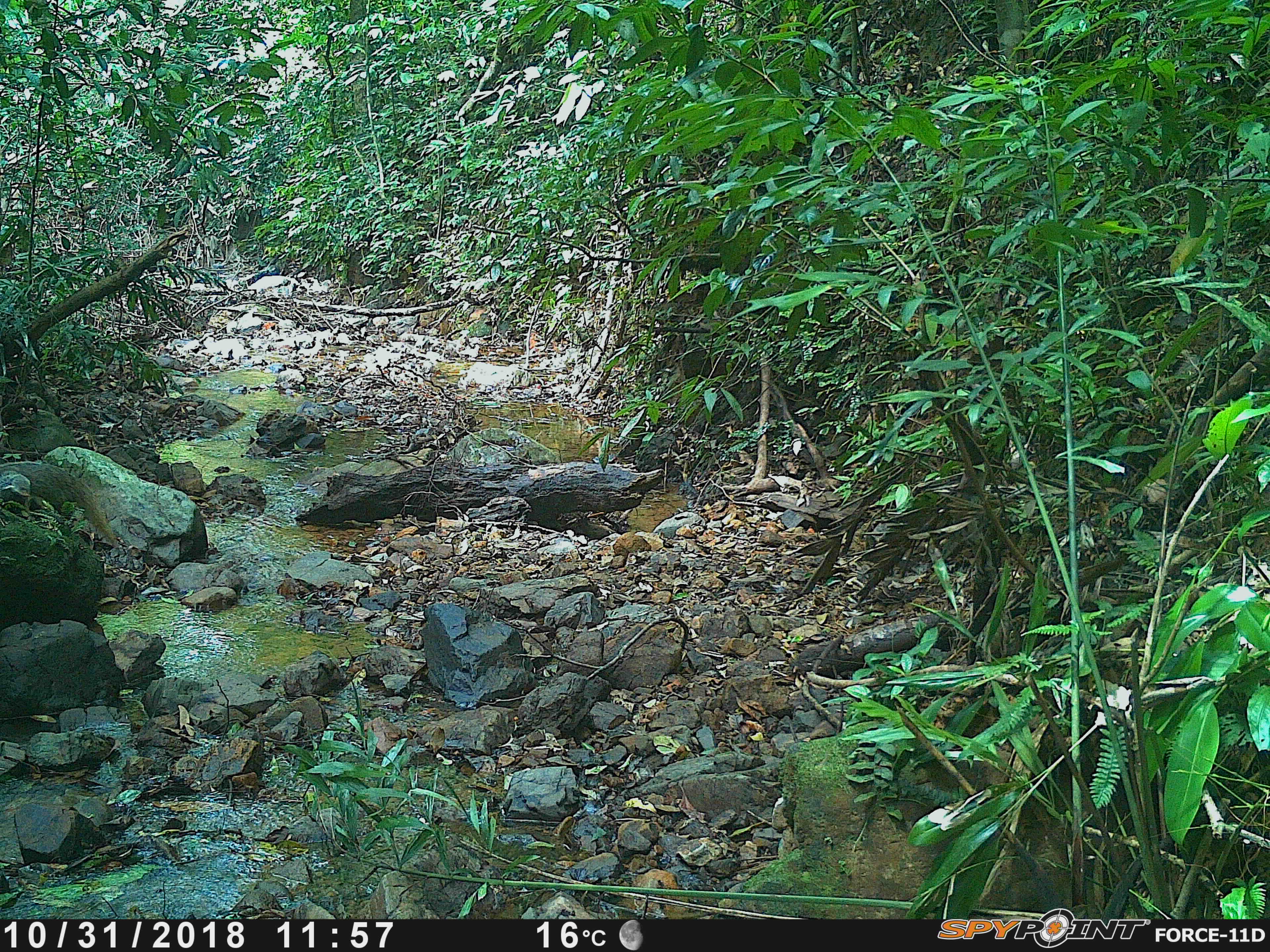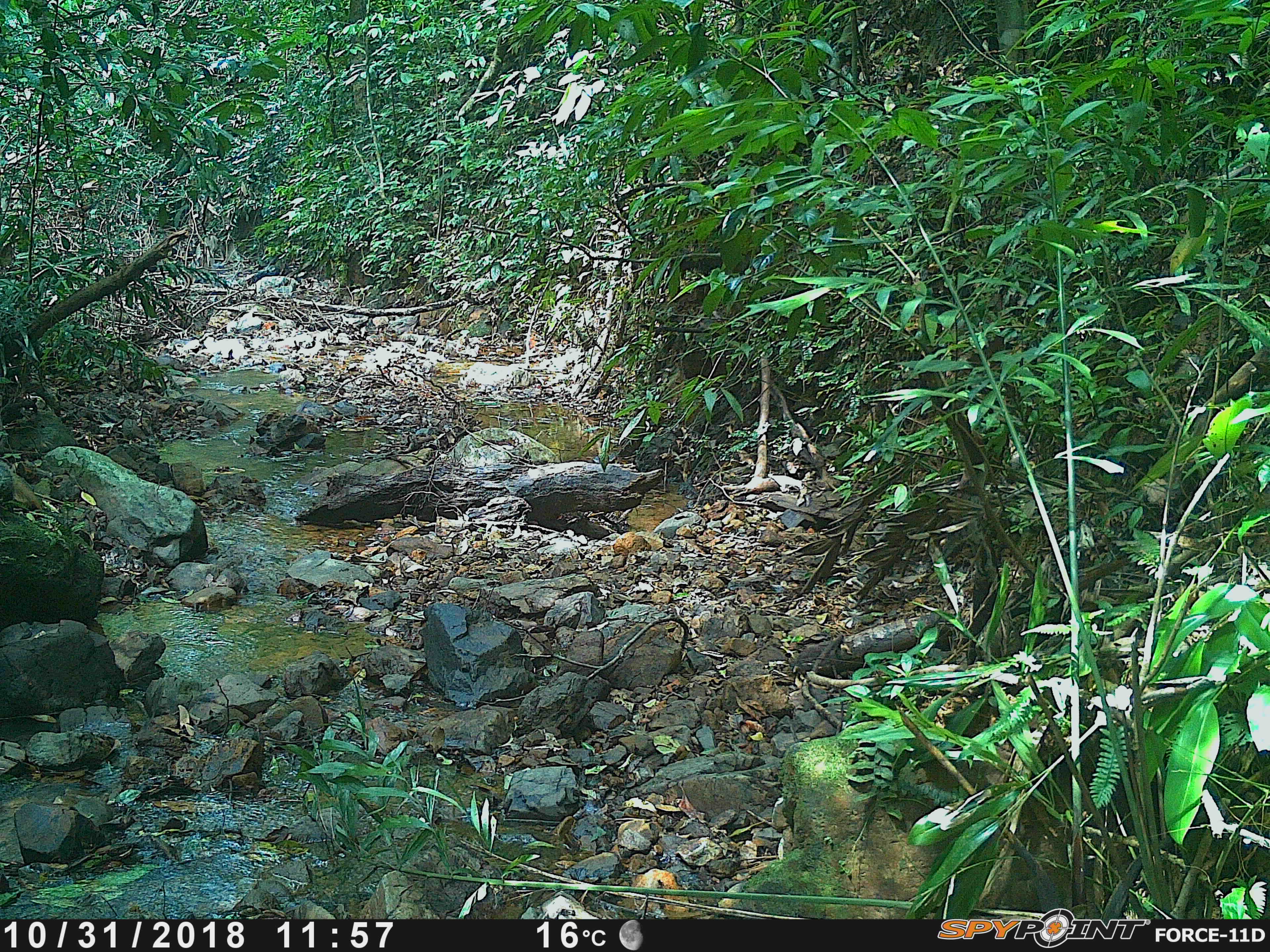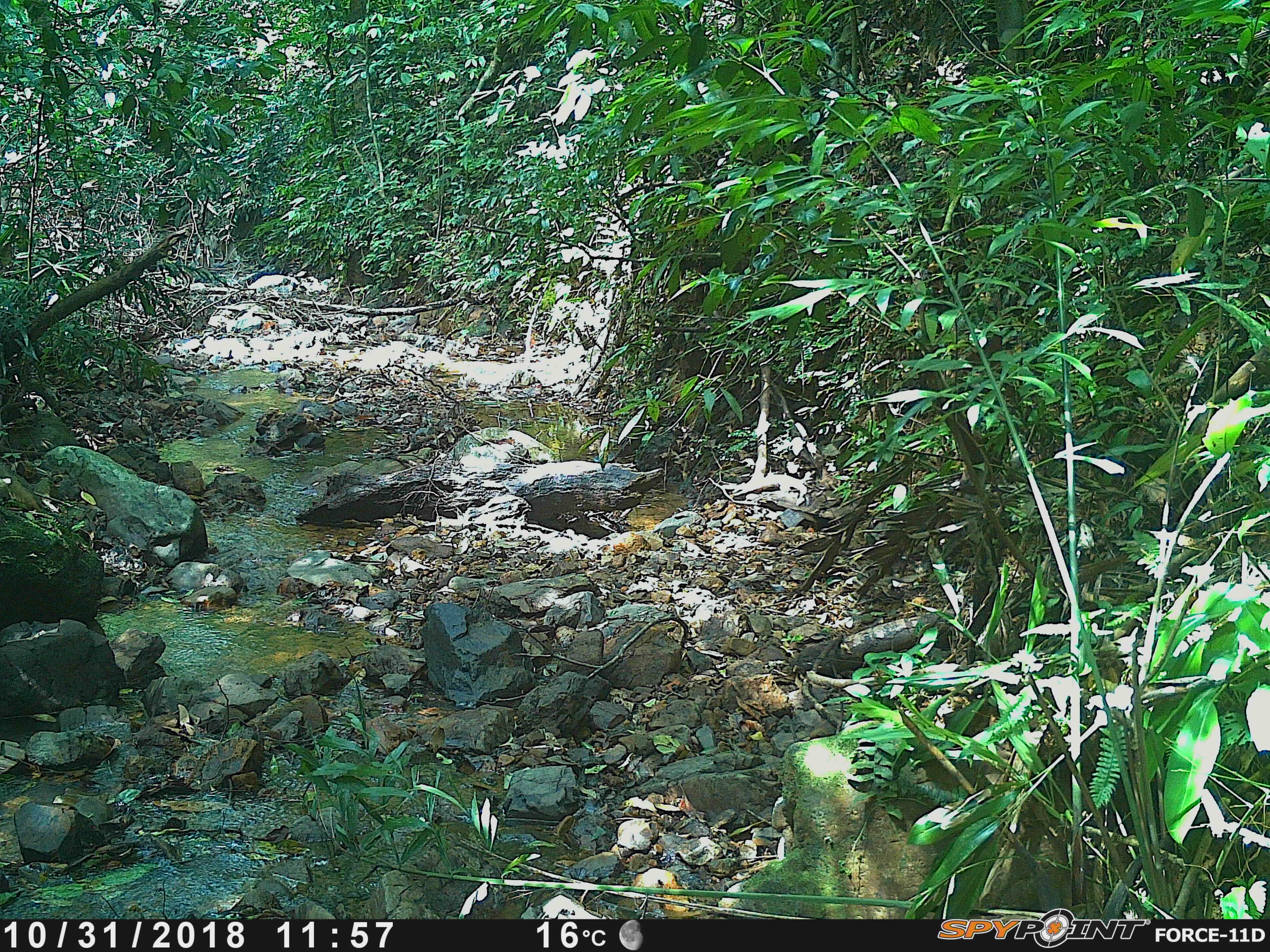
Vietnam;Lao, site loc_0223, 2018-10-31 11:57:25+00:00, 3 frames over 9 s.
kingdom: Animalia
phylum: Chordata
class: Mammalia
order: Carnivora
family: Herpestidae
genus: Urva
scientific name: Urva urva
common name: crab-eating mongoose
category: crab eating mongoose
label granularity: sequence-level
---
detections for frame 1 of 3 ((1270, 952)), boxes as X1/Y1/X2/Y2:
crab eating mongoose: 0/461/120/549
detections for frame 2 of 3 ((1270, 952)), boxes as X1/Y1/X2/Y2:
crab eating mongoose: 11/461/41/513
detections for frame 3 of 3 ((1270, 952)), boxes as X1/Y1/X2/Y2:
crab eating mongoose: 0/460/40/511